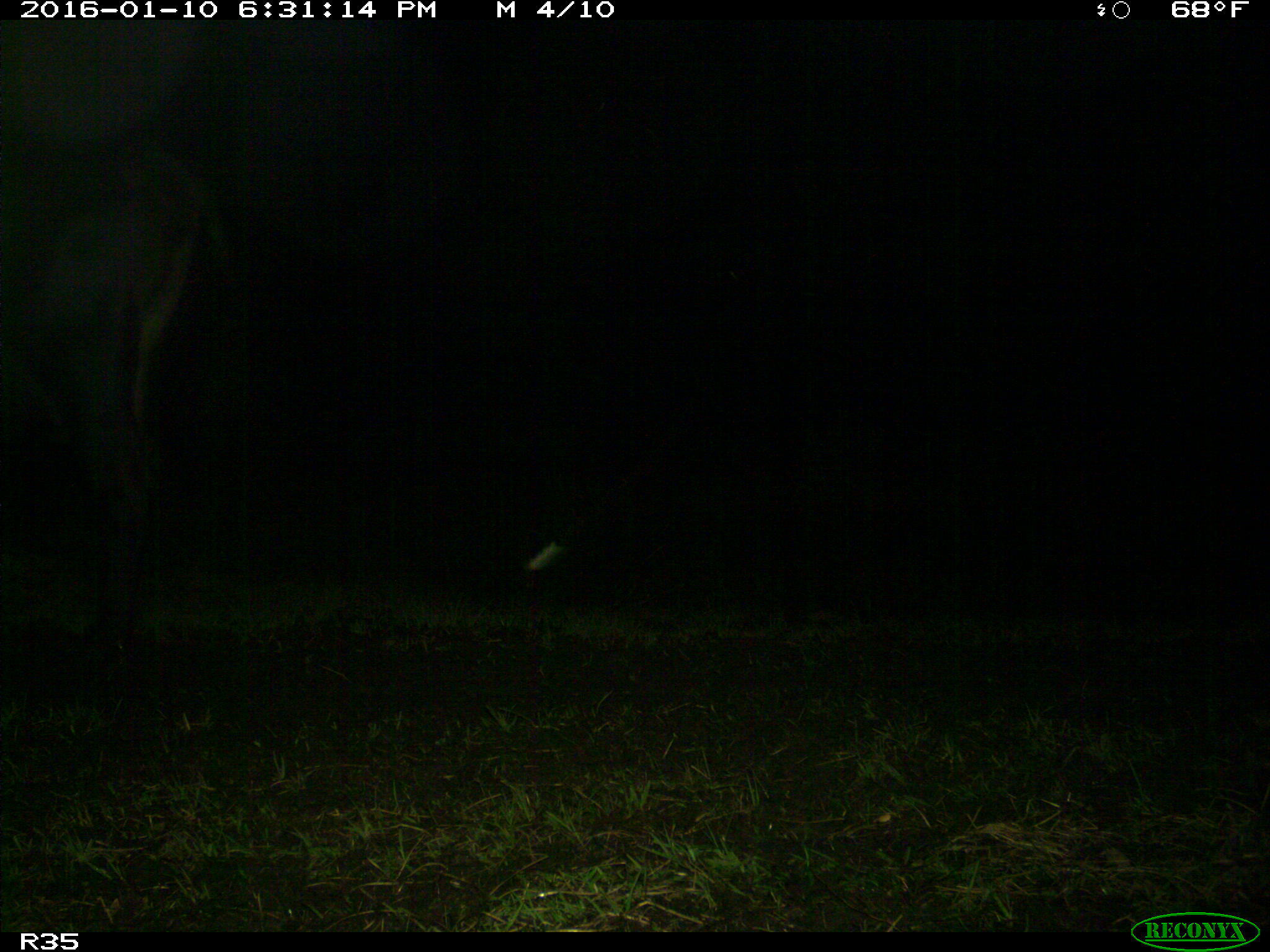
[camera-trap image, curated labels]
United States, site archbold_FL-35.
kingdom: Animalia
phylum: Chordata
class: Mammalia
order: Artiodactyla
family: Bovidae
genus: Bos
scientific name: Bos taurus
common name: domestic cow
Bos taurus (domestic cow).